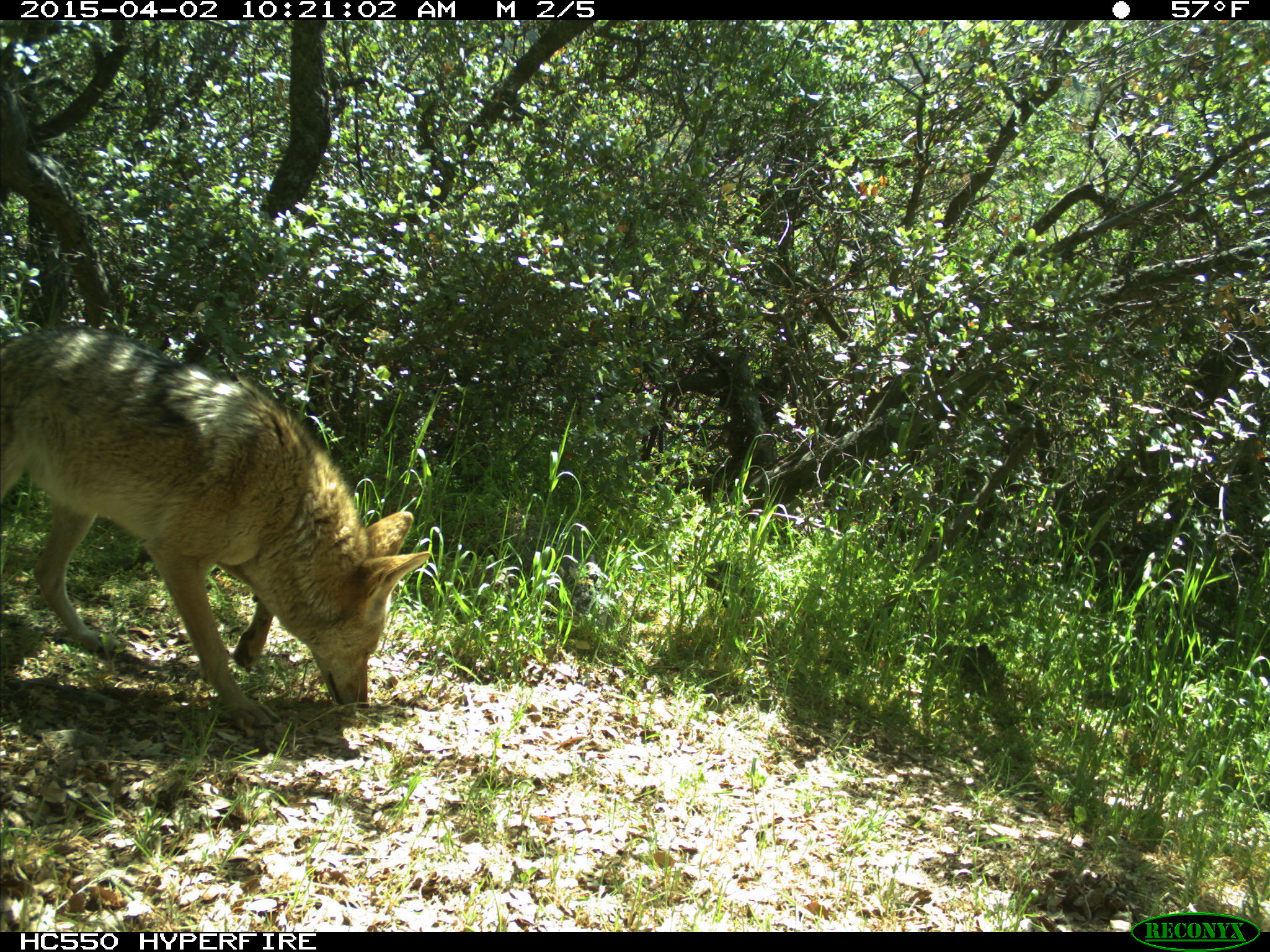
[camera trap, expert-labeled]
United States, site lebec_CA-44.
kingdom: Animalia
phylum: Chordata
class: Mammalia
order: Carnivora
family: Canidae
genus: Canis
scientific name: Canis latrans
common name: coyote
Canis latrans (coyote).